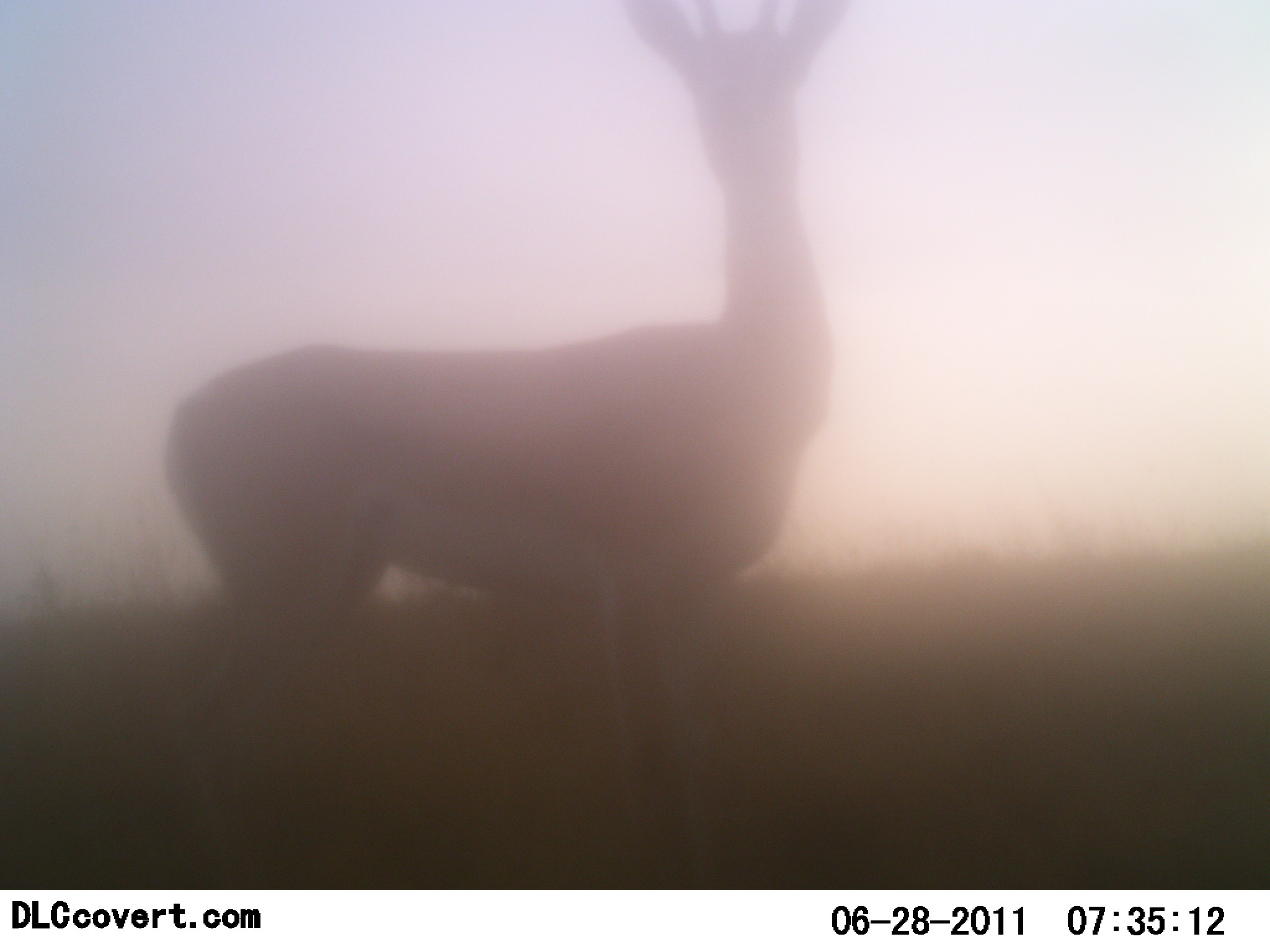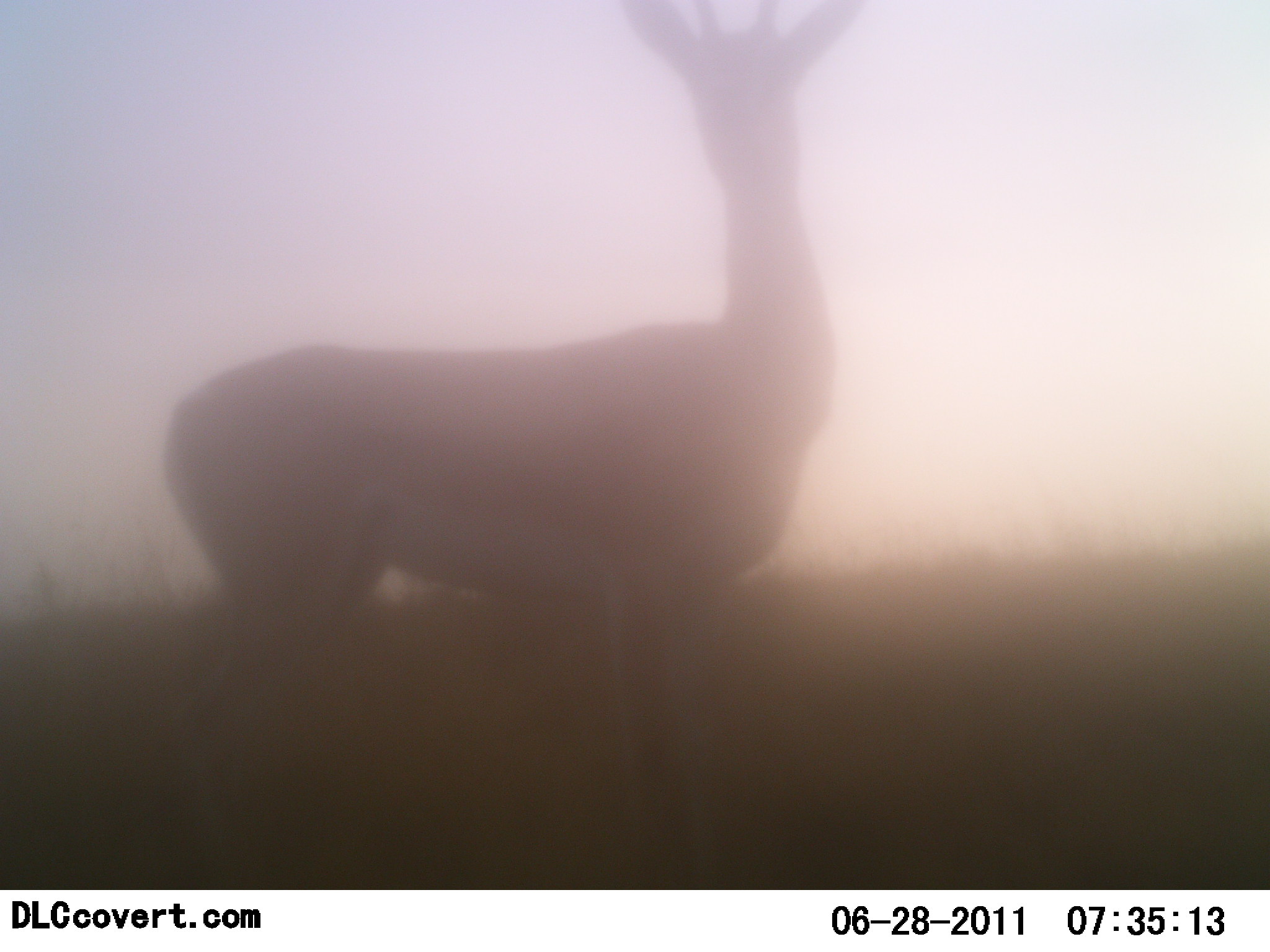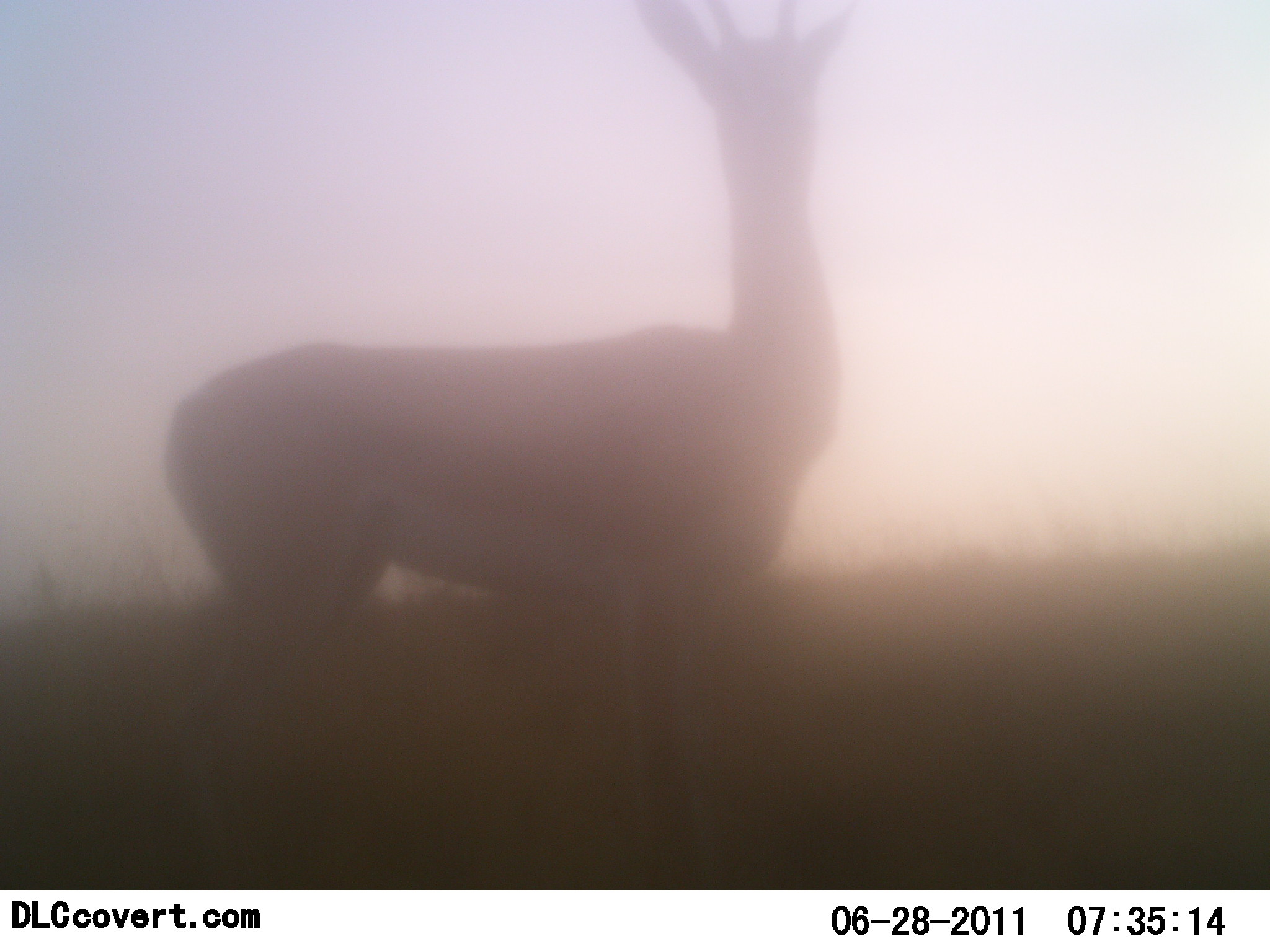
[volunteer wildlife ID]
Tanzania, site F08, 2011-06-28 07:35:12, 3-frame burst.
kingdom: Animalia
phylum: Chordata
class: Mammalia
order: Artiodactyla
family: Bovidae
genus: Nanger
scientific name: Nanger granti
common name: grant's gazelle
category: gazellegrants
Gazellegrants (grant's gazelle) (Nanger granti), count 1. Behavior (volunteer vote fractions): standing 100%, resting 0%, moving 0%, interacting 0%. Young present (vote fraction): 0%. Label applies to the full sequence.